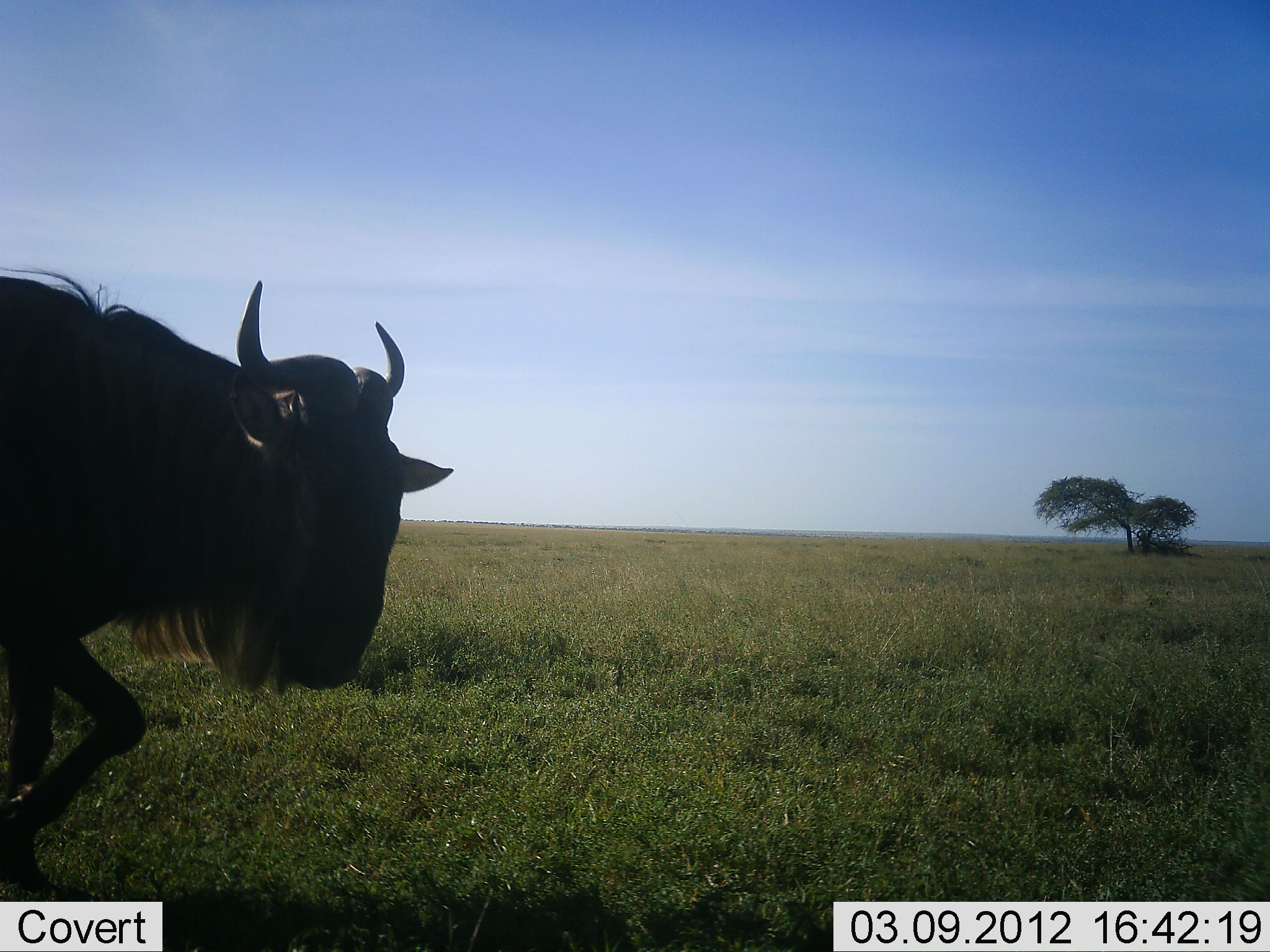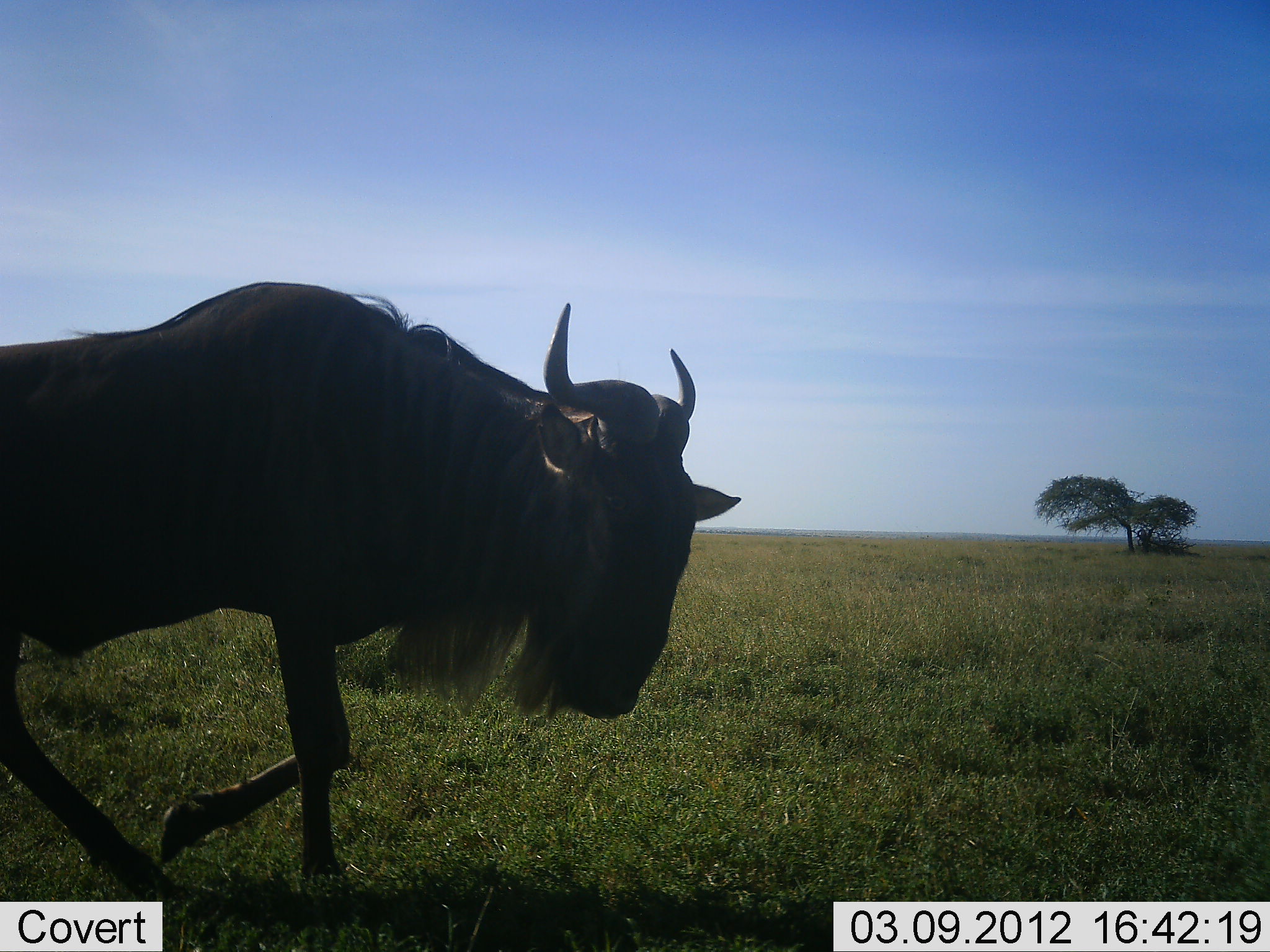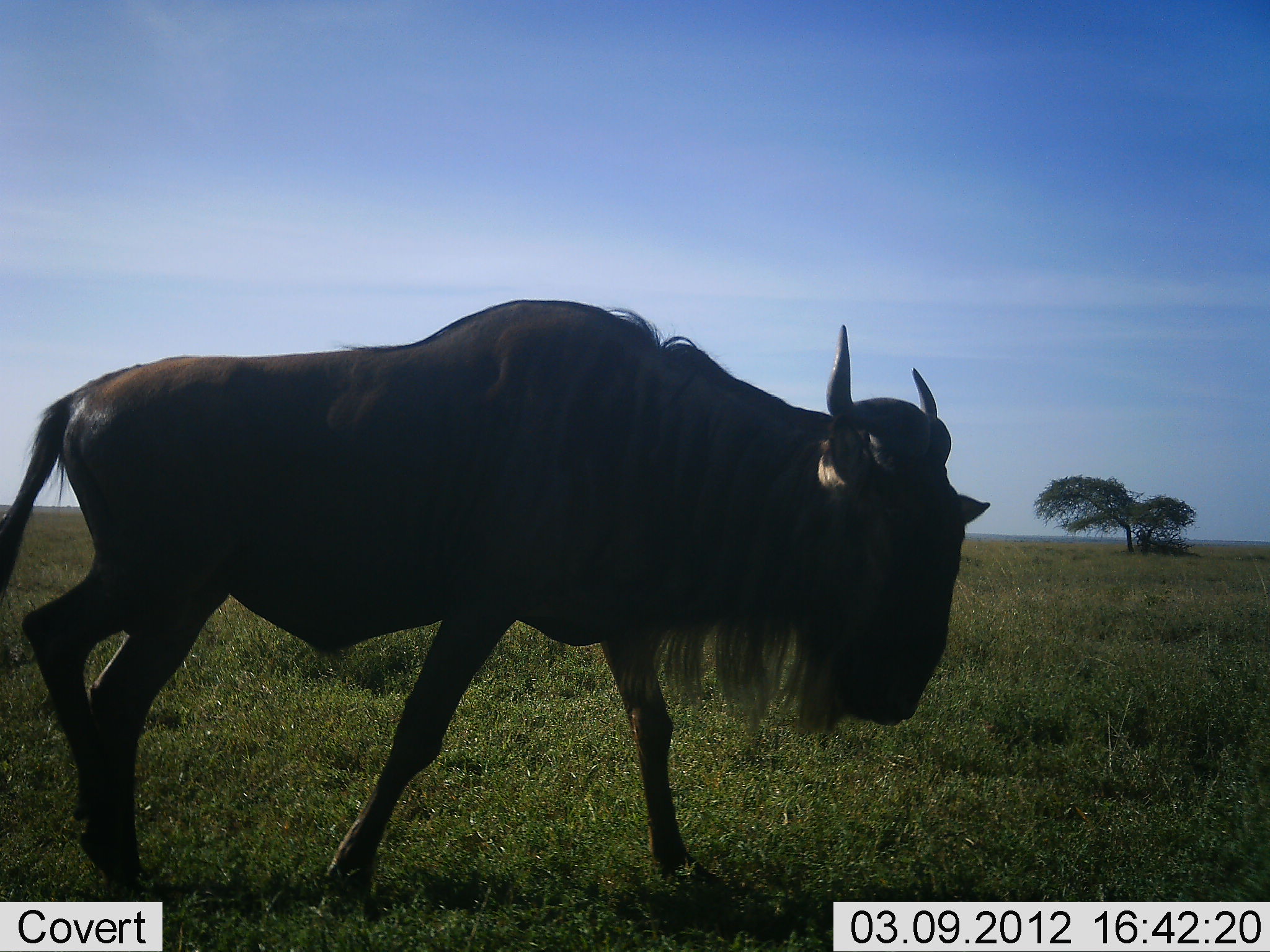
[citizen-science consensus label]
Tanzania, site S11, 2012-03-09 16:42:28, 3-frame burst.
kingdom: Animalia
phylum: Chordata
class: Mammalia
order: Artiodactyla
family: Bovidae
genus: Connochaetes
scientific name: Connochaetes taurinus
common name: blue wildebeest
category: wildebeest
Wildebeest (blue wildebeest) (Connochaetes taurinus), count 1. Behavior (volunteer vote fractions): standing 4%, resting 0%, moving 96%, interacting 0%. Young present (vote fraction): 0%. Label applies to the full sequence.